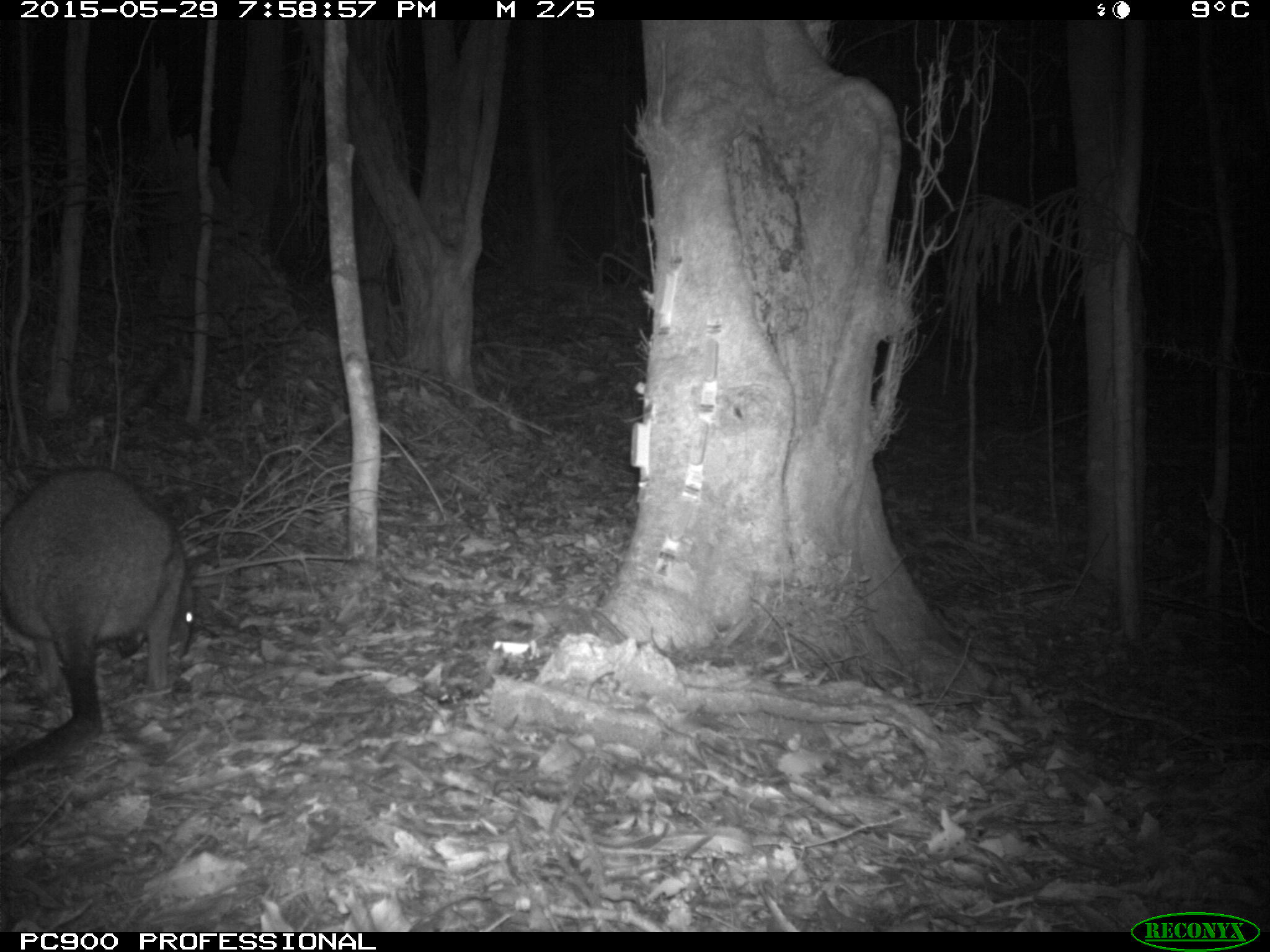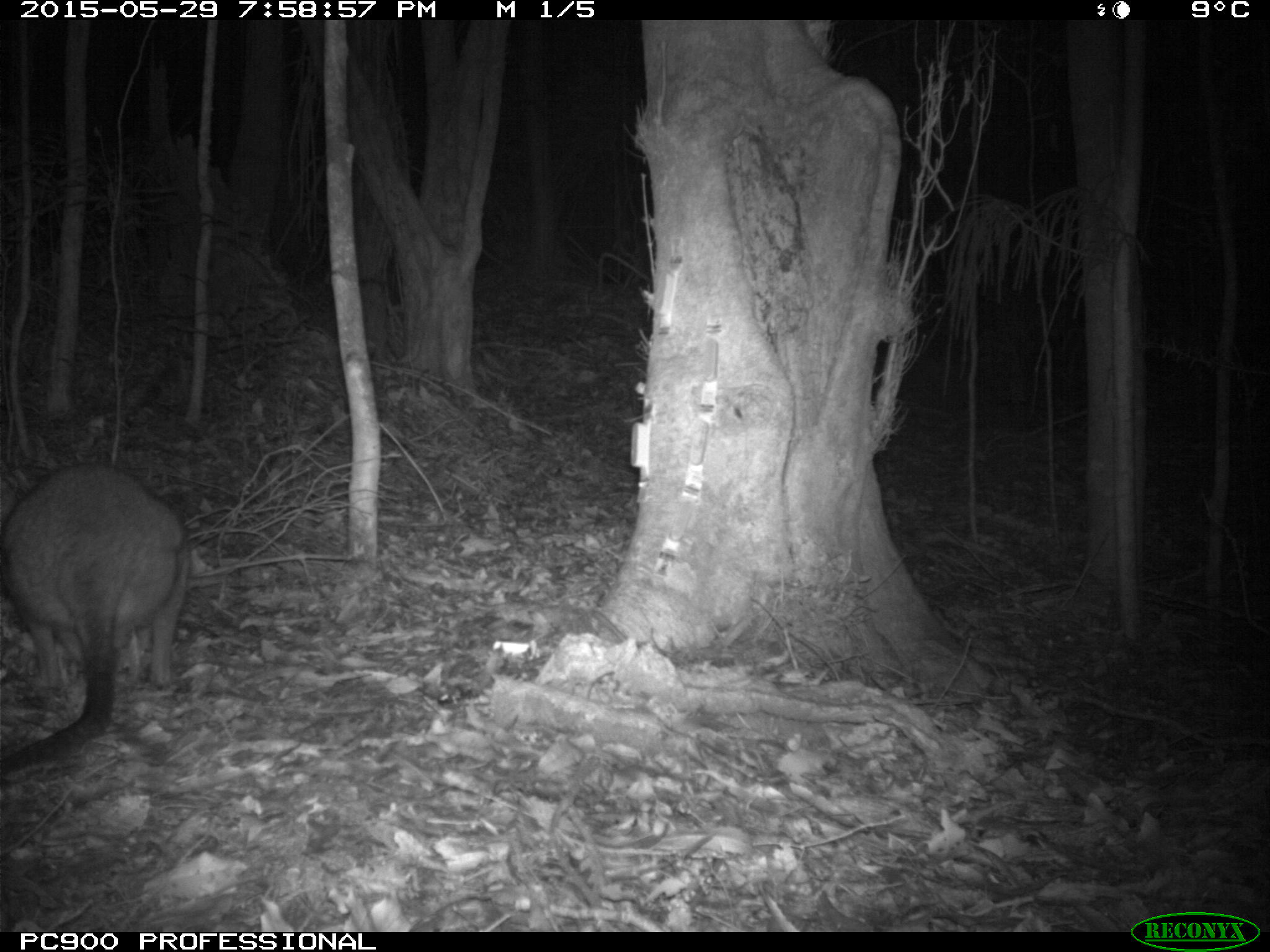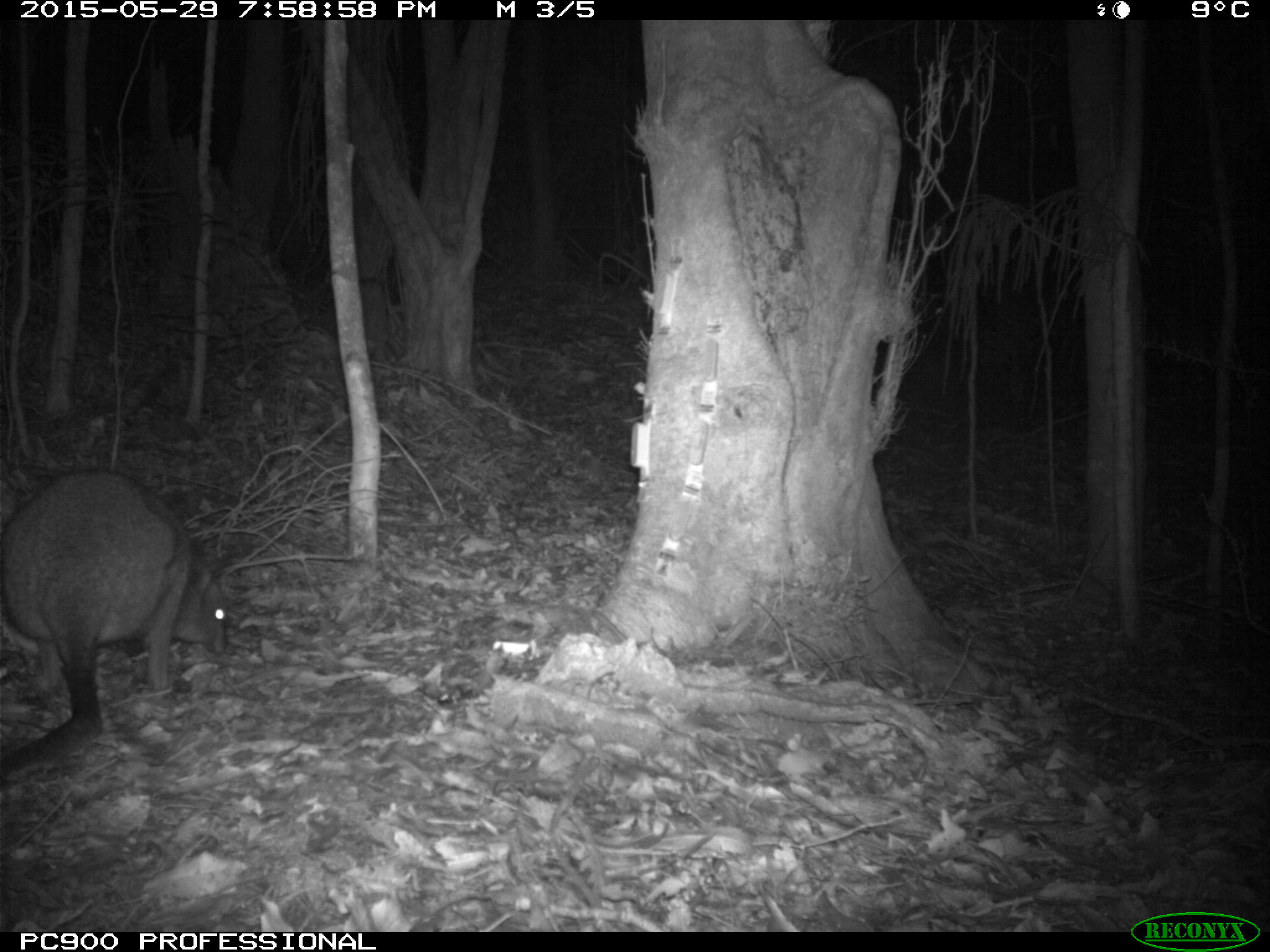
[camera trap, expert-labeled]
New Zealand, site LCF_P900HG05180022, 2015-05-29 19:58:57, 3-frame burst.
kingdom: Animalia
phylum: Chordata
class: Mammalia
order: Diprotodontia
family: Macropodidae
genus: Notamacropus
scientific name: Notamacropus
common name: wallaby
Wallaby (Notamacropus).